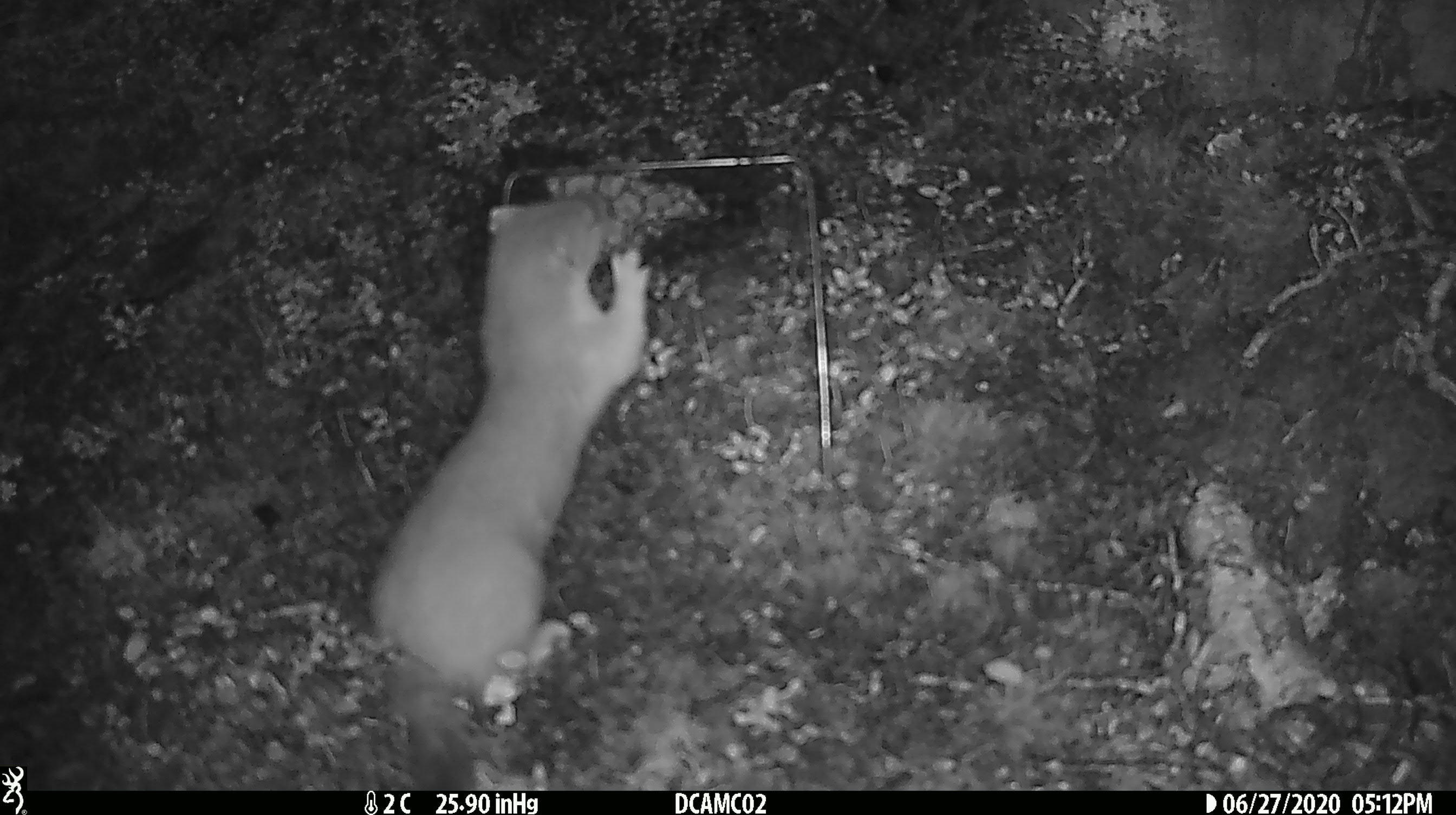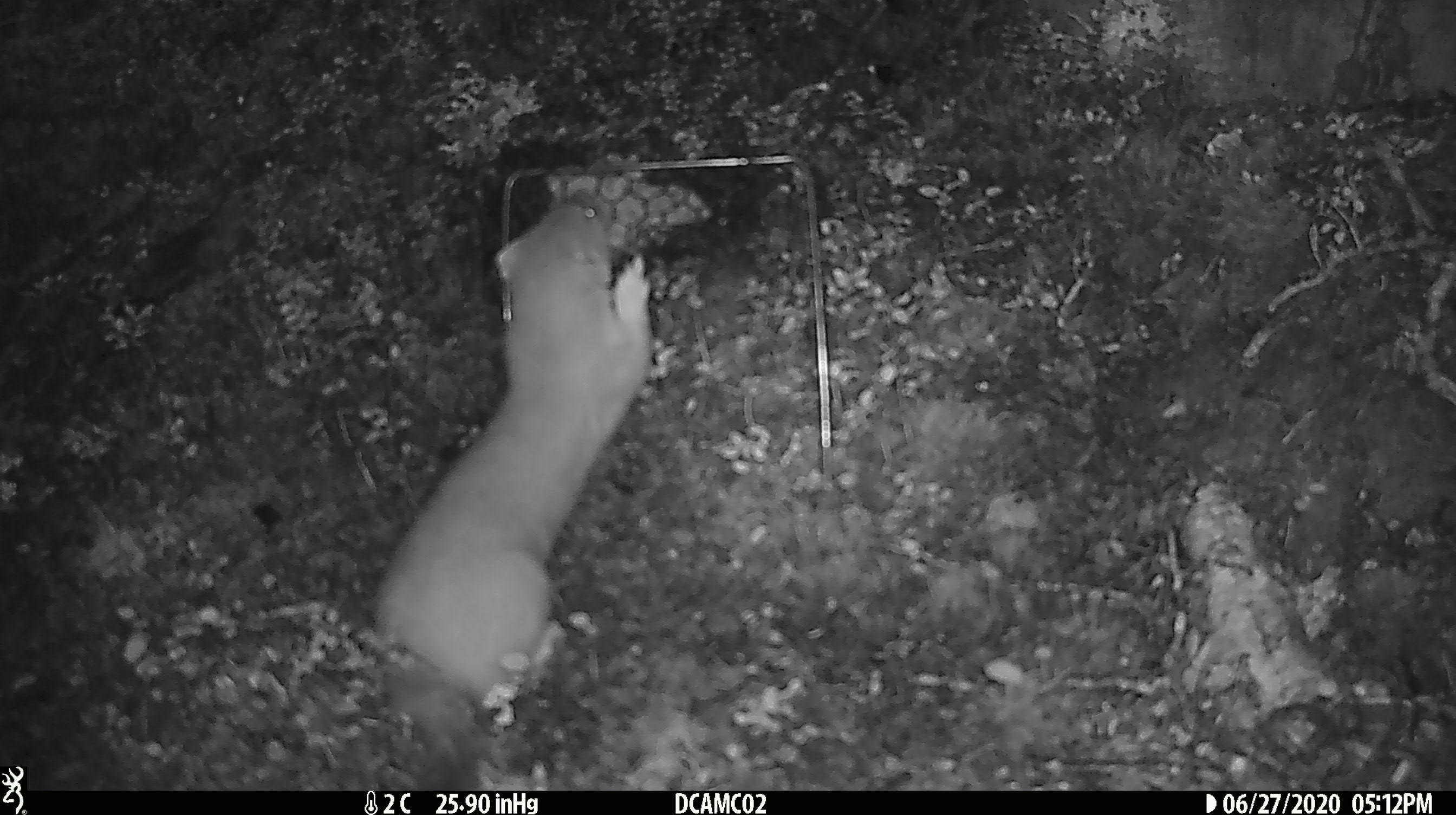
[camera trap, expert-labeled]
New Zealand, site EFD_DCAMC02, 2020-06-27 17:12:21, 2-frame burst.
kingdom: Animalia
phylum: Chordata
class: Mammalia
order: Carnivora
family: Mustelidae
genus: Mustela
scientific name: Mustela erminea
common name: stoat